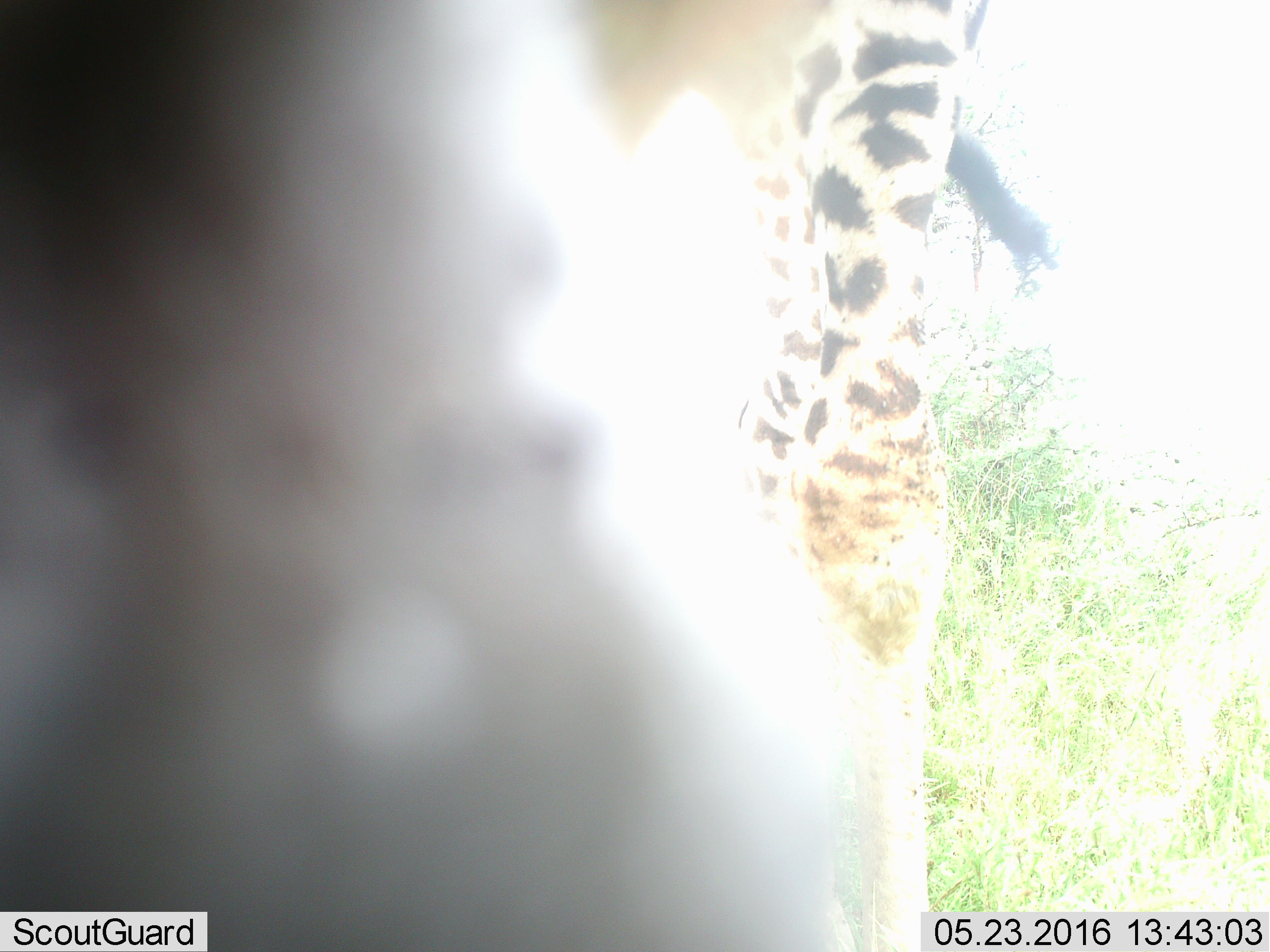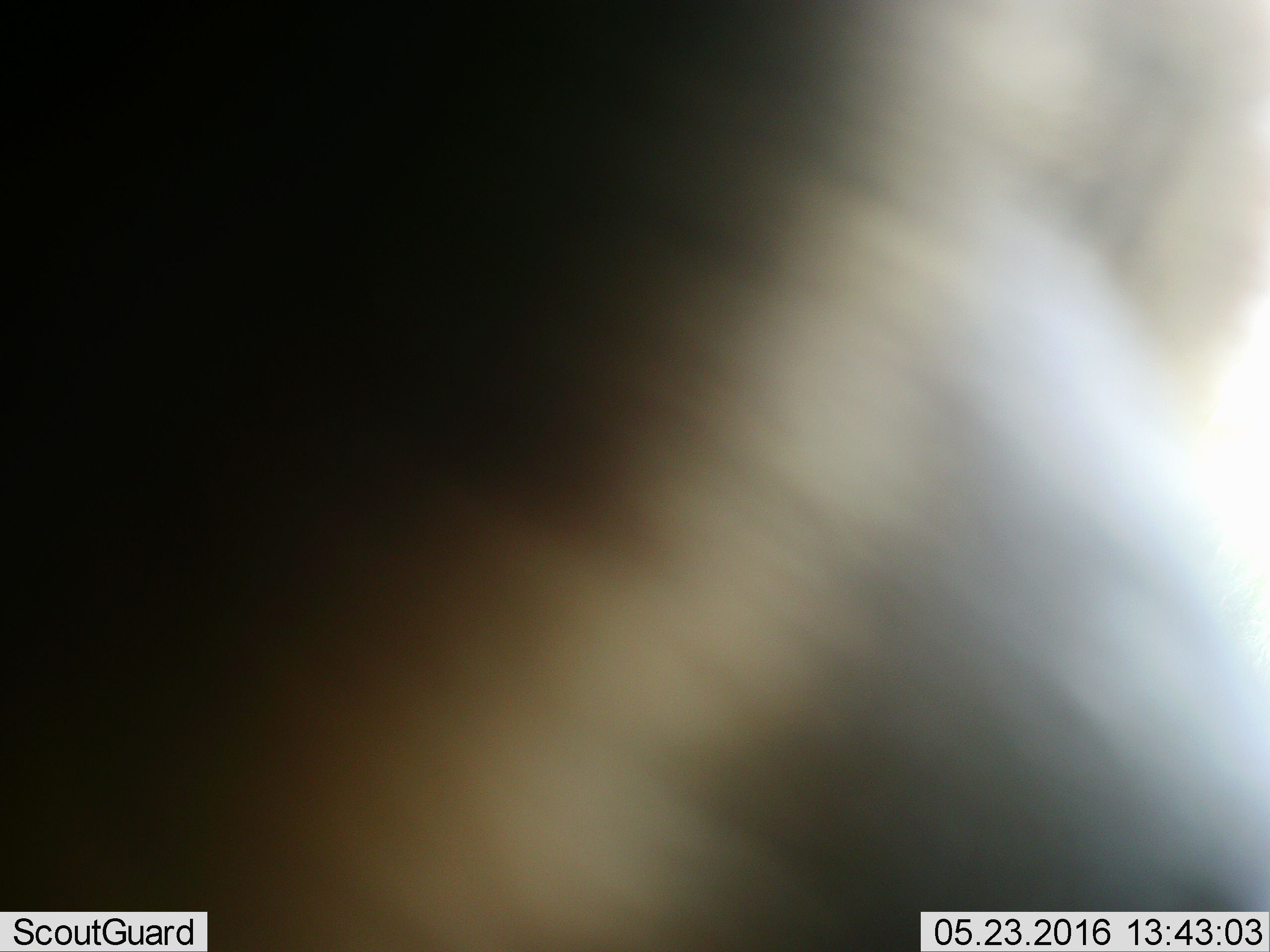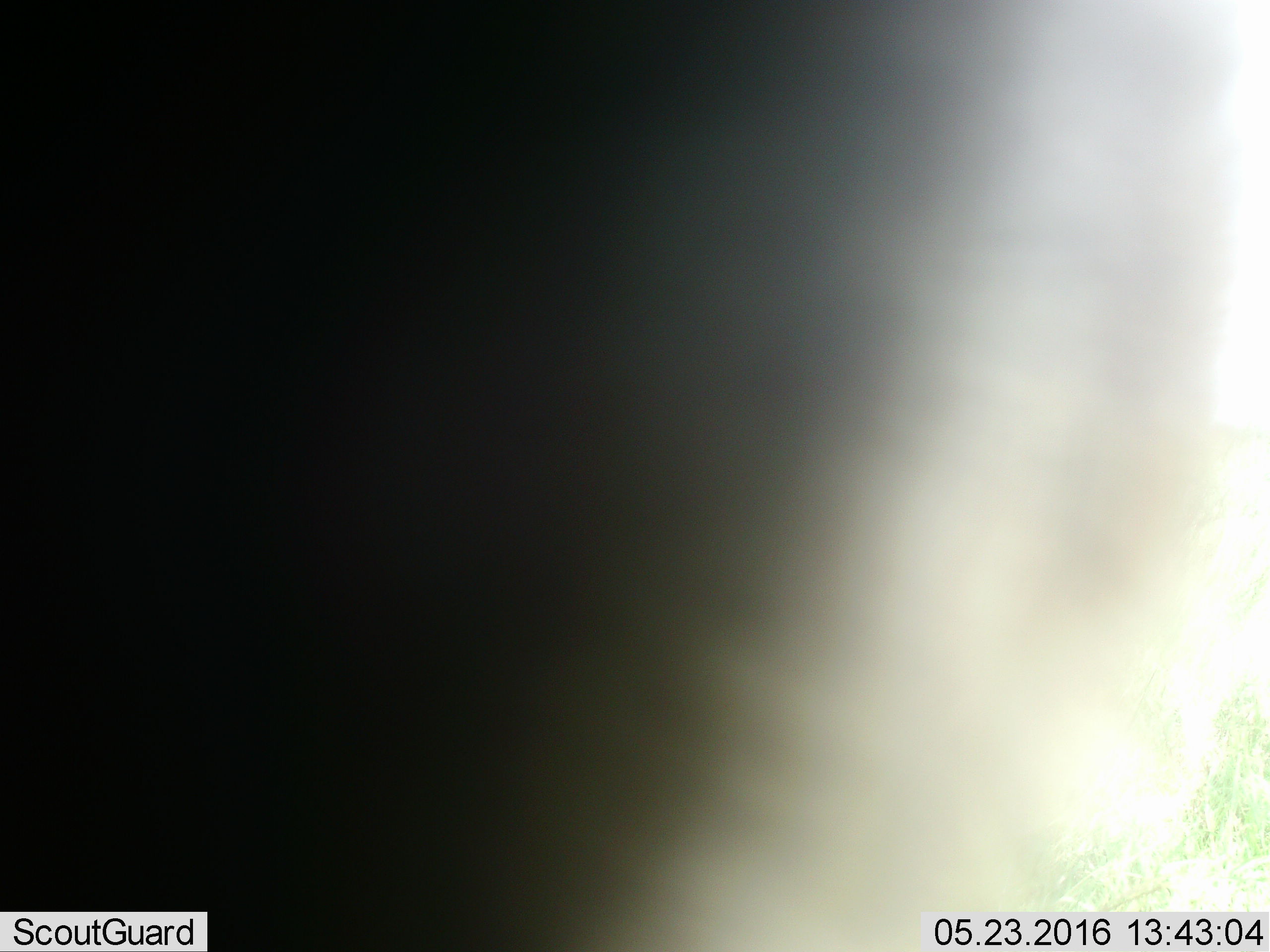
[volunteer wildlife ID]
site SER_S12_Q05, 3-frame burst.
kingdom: Animalia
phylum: Chordata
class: Mammalia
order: Artiodactyla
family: Giraffidae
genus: Giraffa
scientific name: Giraffa camelopardalis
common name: giraffe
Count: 1.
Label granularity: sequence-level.